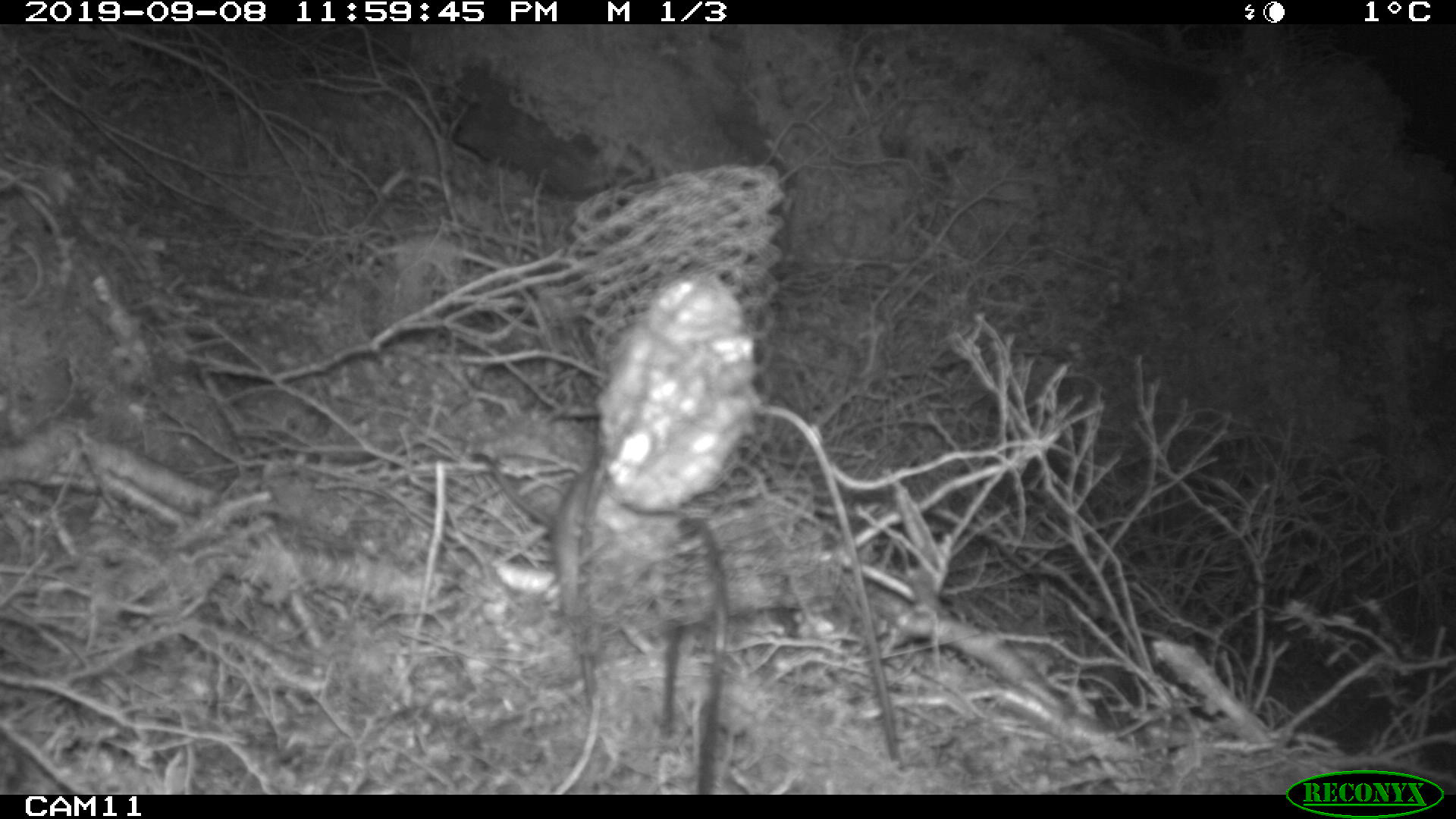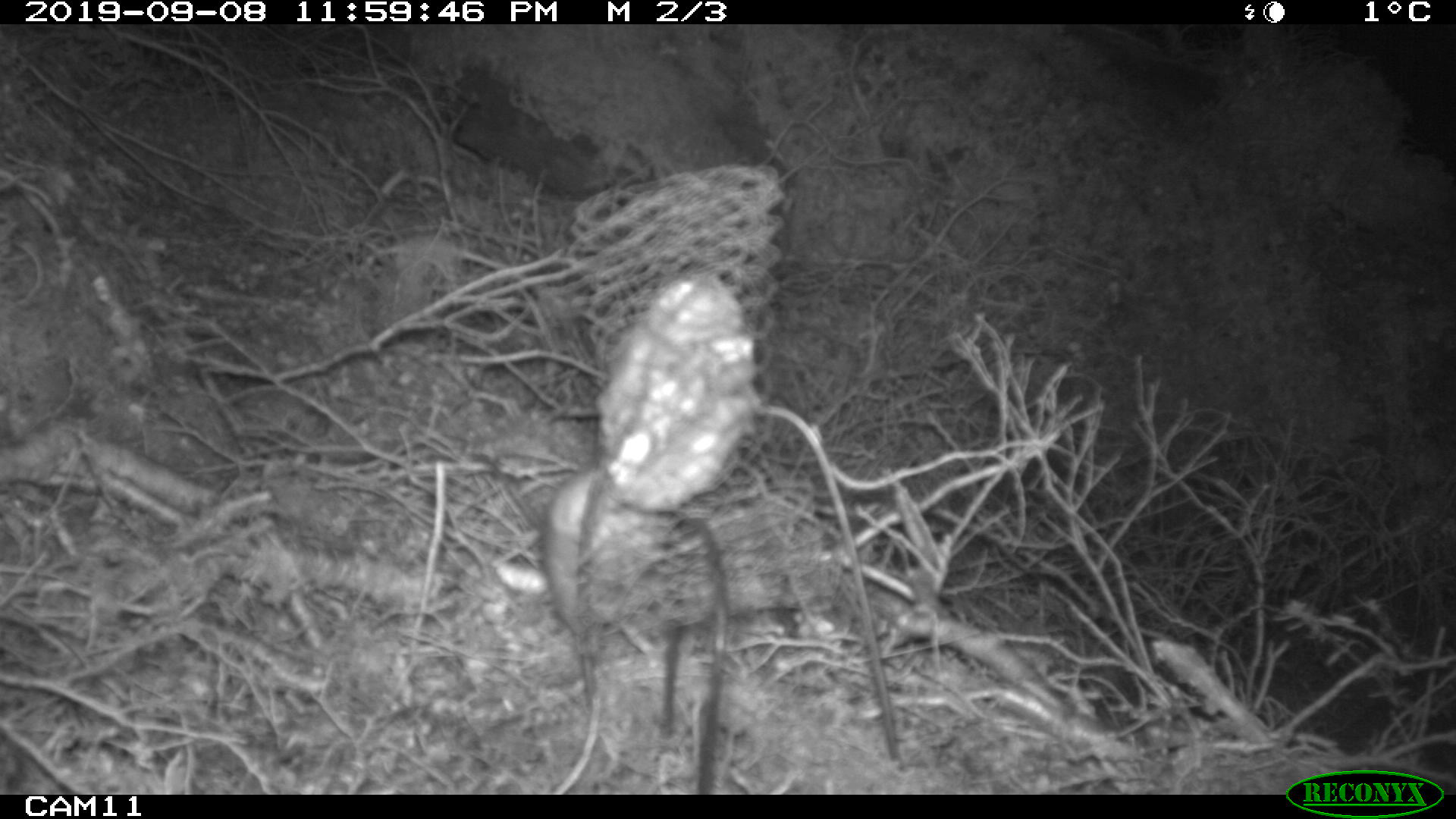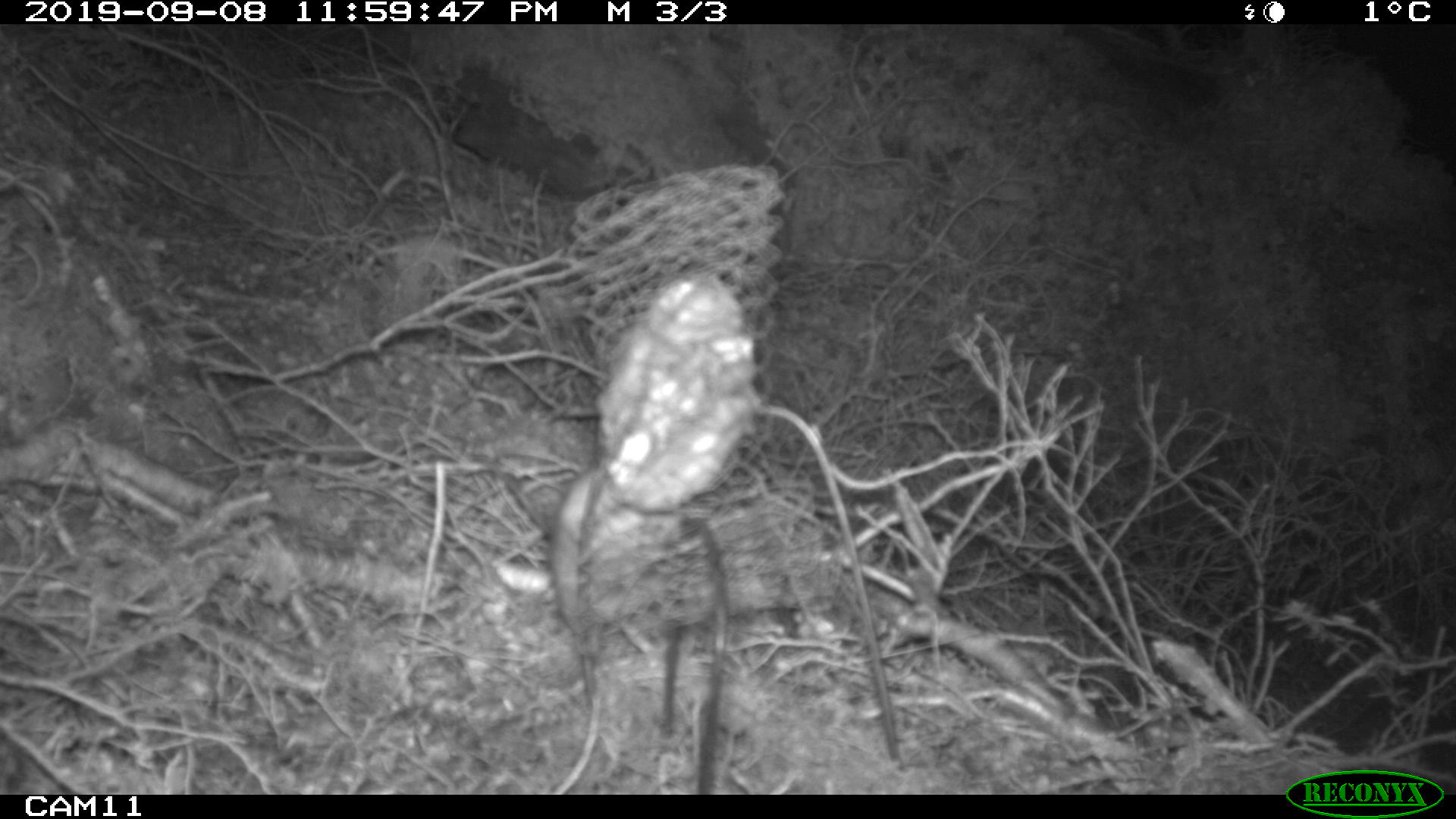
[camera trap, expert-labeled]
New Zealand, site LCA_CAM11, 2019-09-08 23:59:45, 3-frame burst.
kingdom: Animalia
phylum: Chordata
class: Mammalia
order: Rodentia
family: Muridae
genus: Rattus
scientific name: Rattus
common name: rat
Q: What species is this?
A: Rat (Rattus).